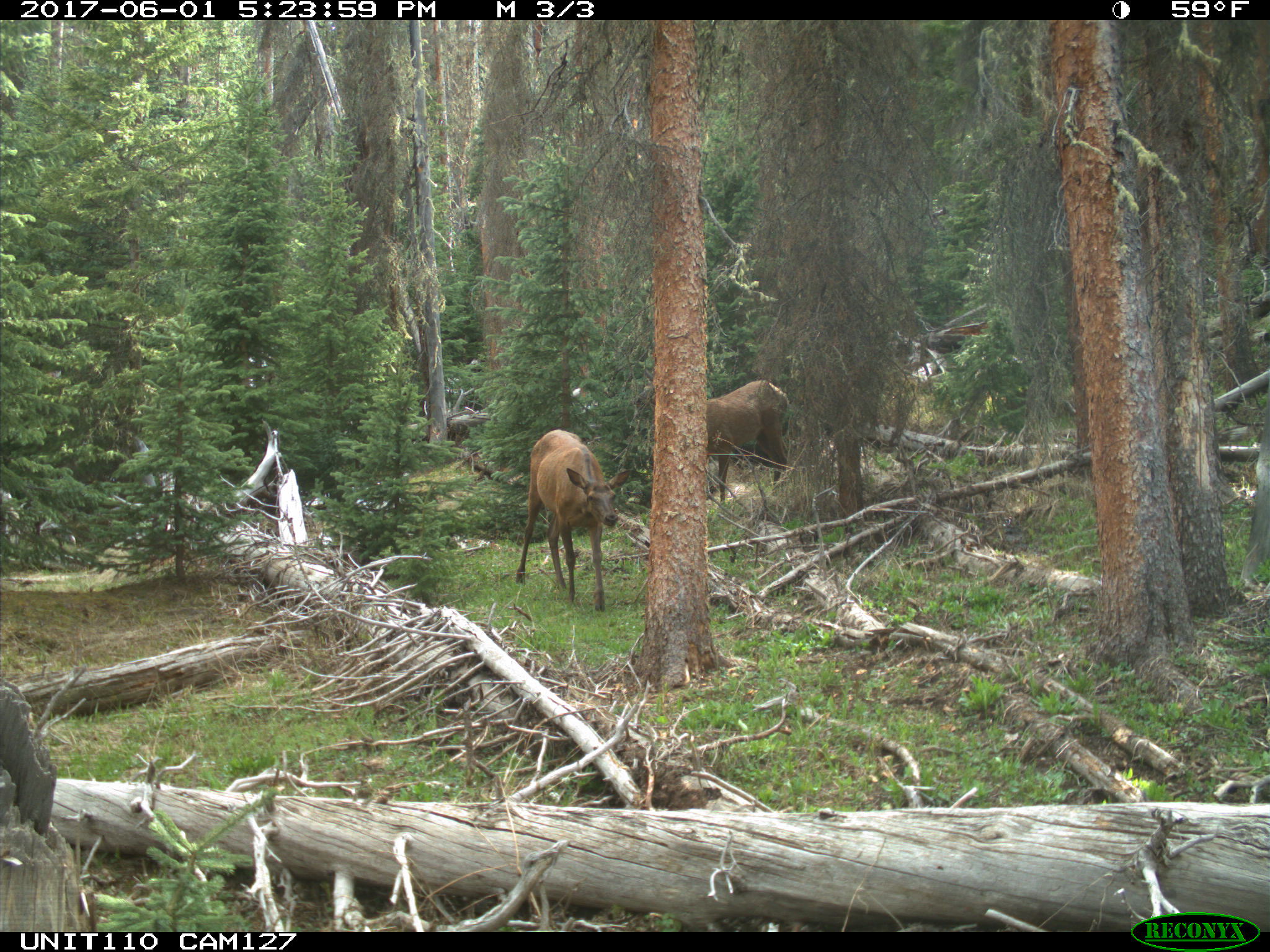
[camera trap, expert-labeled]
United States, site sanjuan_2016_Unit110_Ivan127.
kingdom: Animalia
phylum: Chordata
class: Mammalia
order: Artiodactyla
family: Cervidae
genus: Cervus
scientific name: Cervus elaphus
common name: red deer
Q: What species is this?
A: Cervus elaphus (red deer).